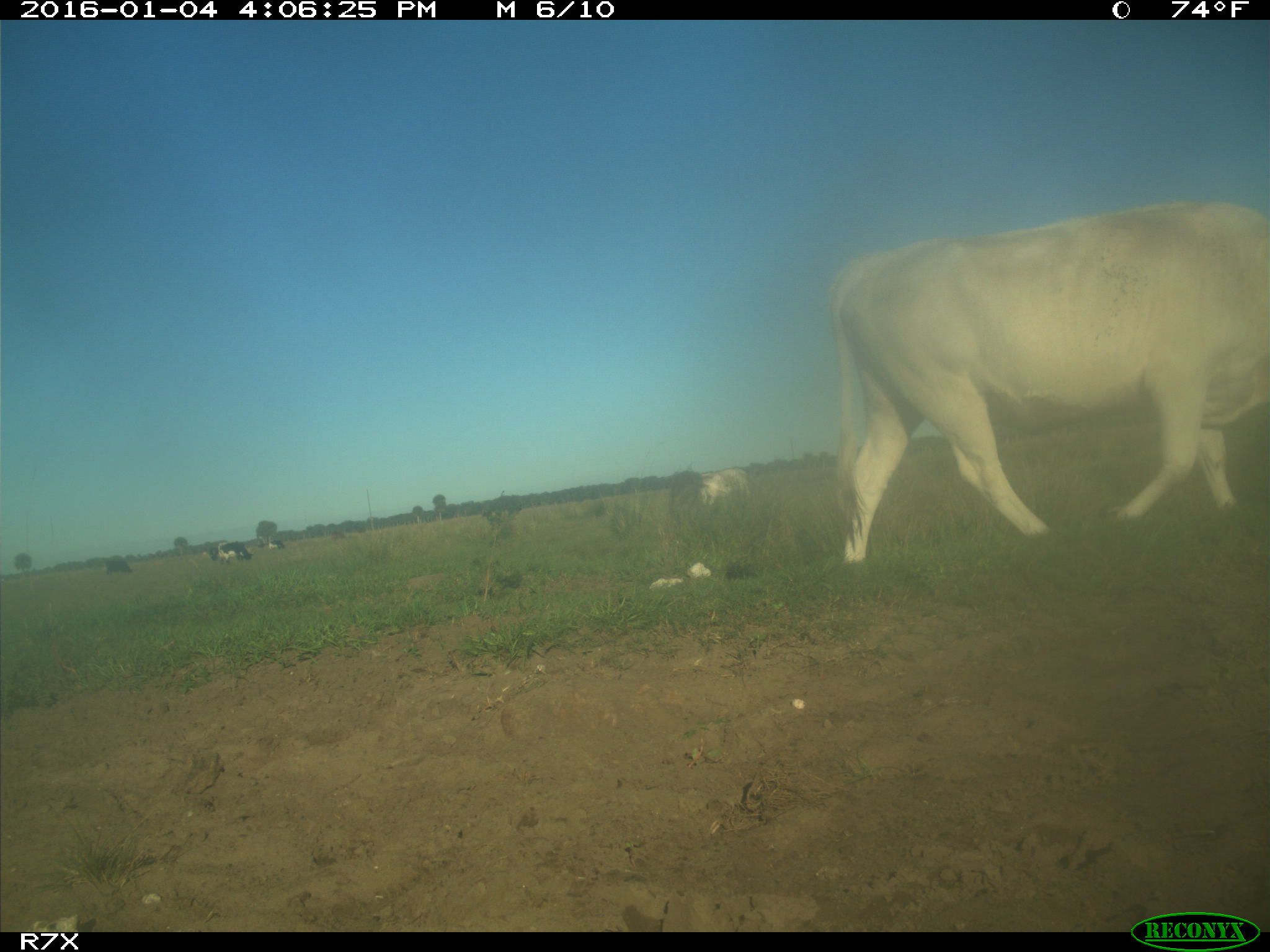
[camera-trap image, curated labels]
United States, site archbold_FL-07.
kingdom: Animalia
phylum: Chordata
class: Mammalia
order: Artiodactyla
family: Bovidae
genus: Bos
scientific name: Bos taurus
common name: domestic cow